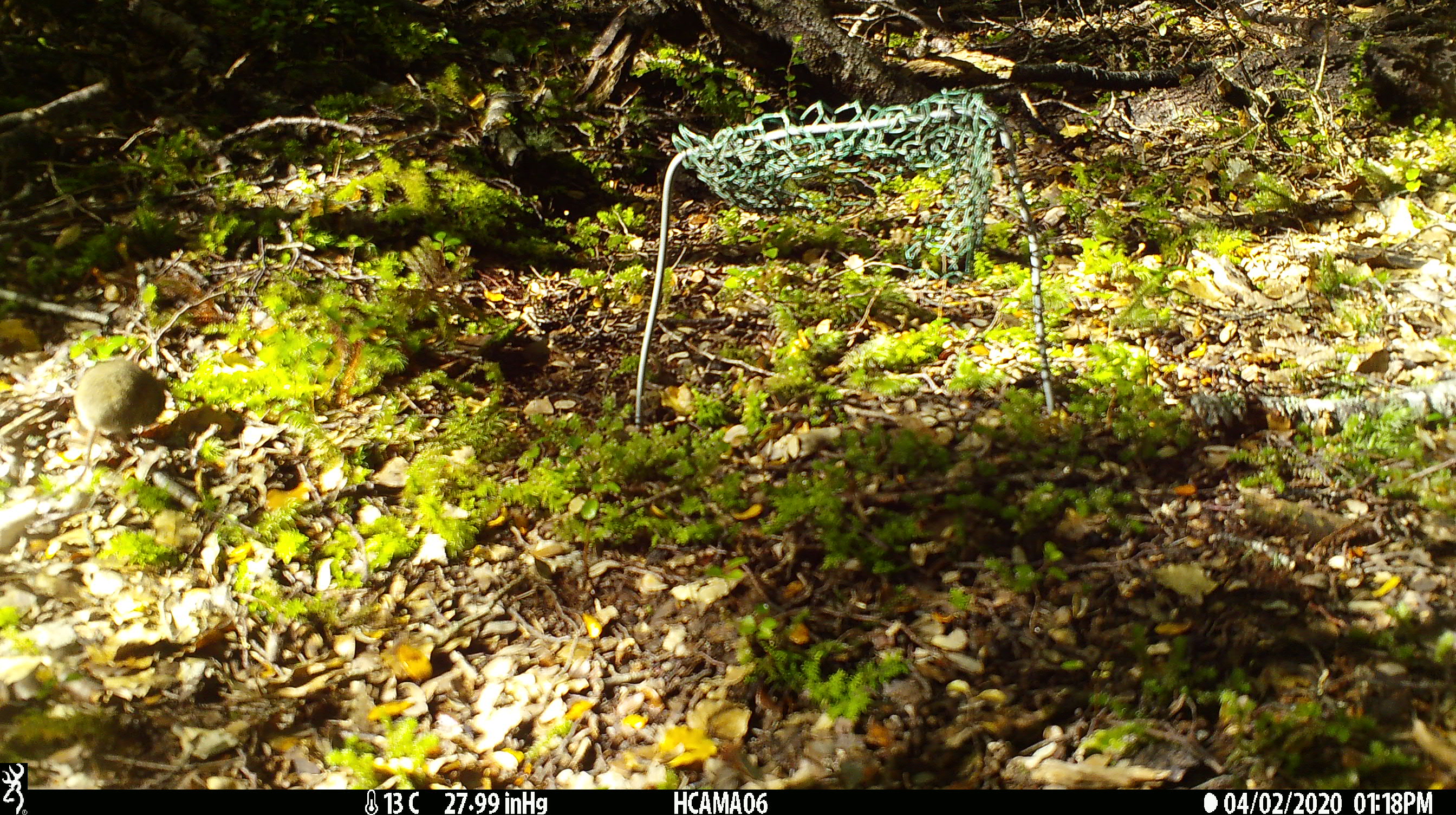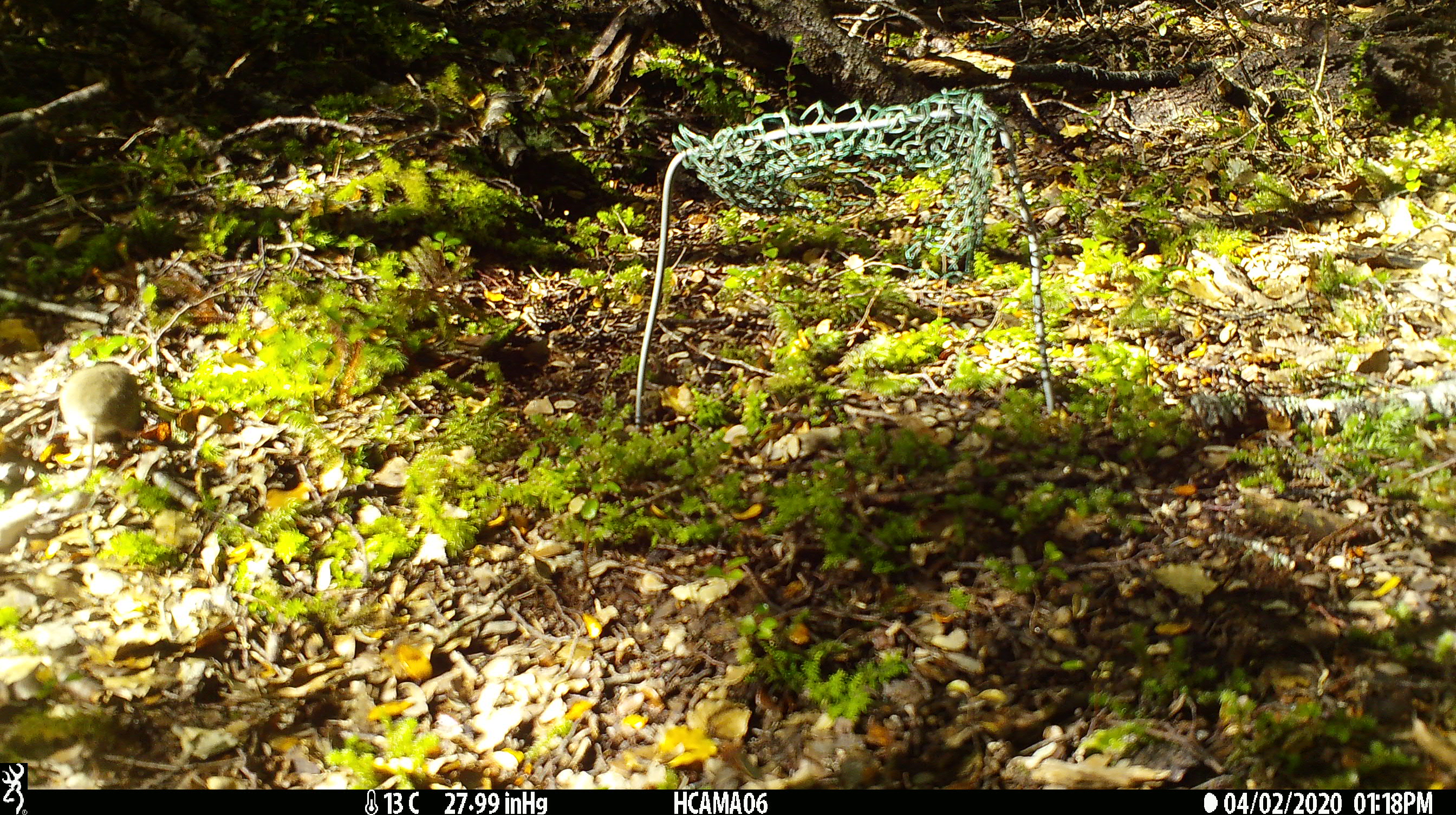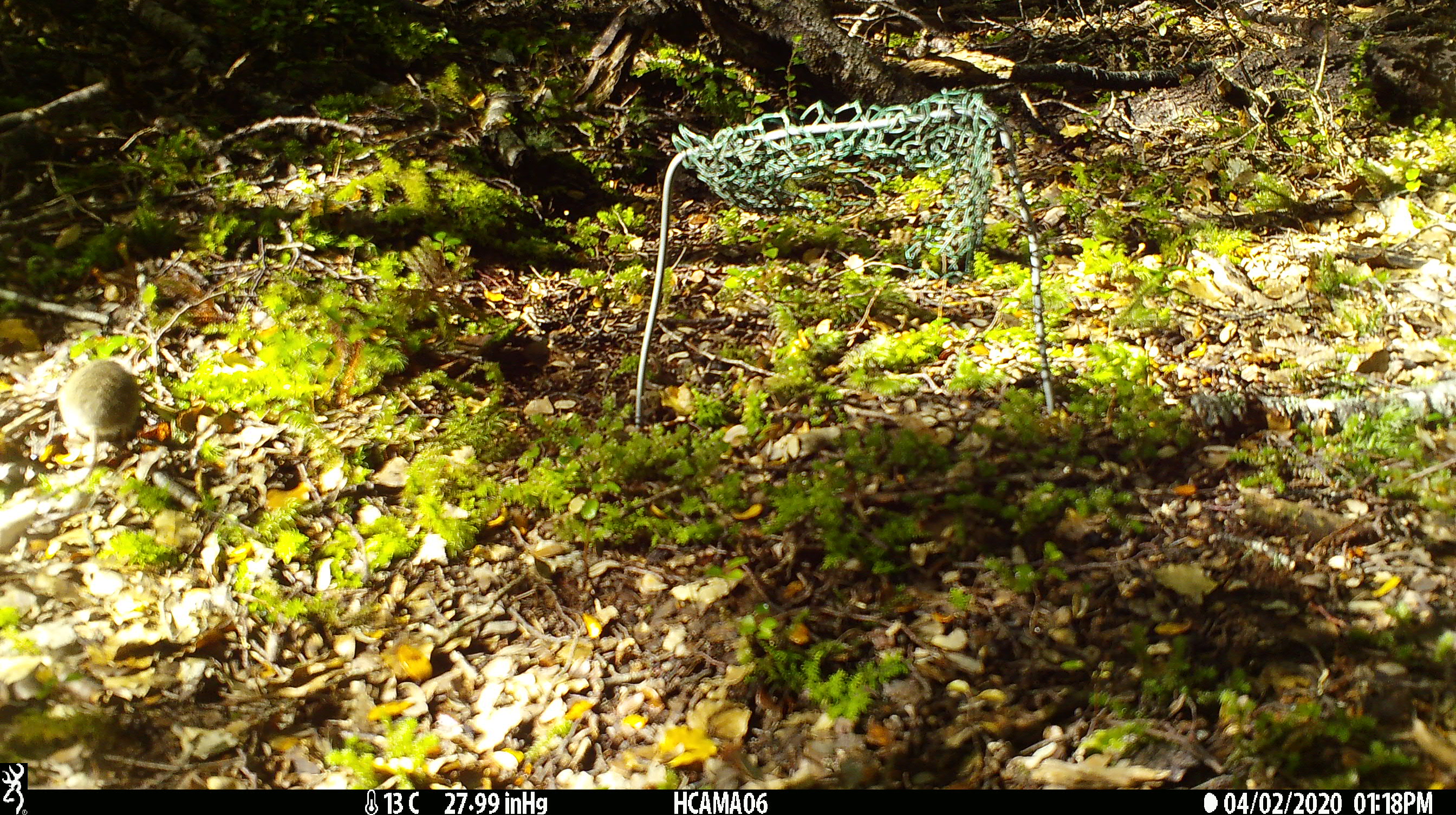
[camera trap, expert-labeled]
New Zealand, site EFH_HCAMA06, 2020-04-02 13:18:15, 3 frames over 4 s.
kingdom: Animalia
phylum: Chordata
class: Mammalia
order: Rodentia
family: Muridae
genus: Mus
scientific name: Mus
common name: mouse